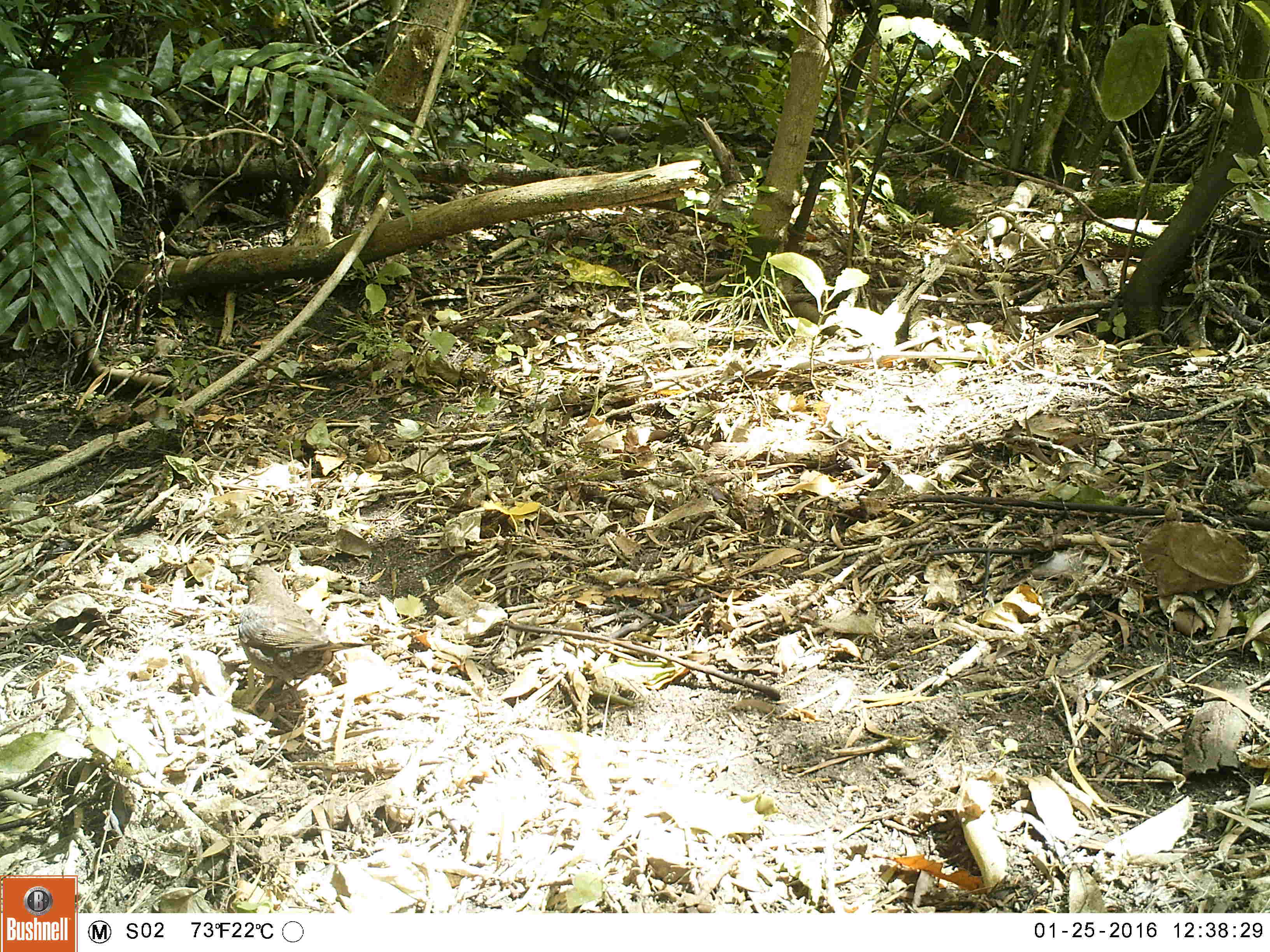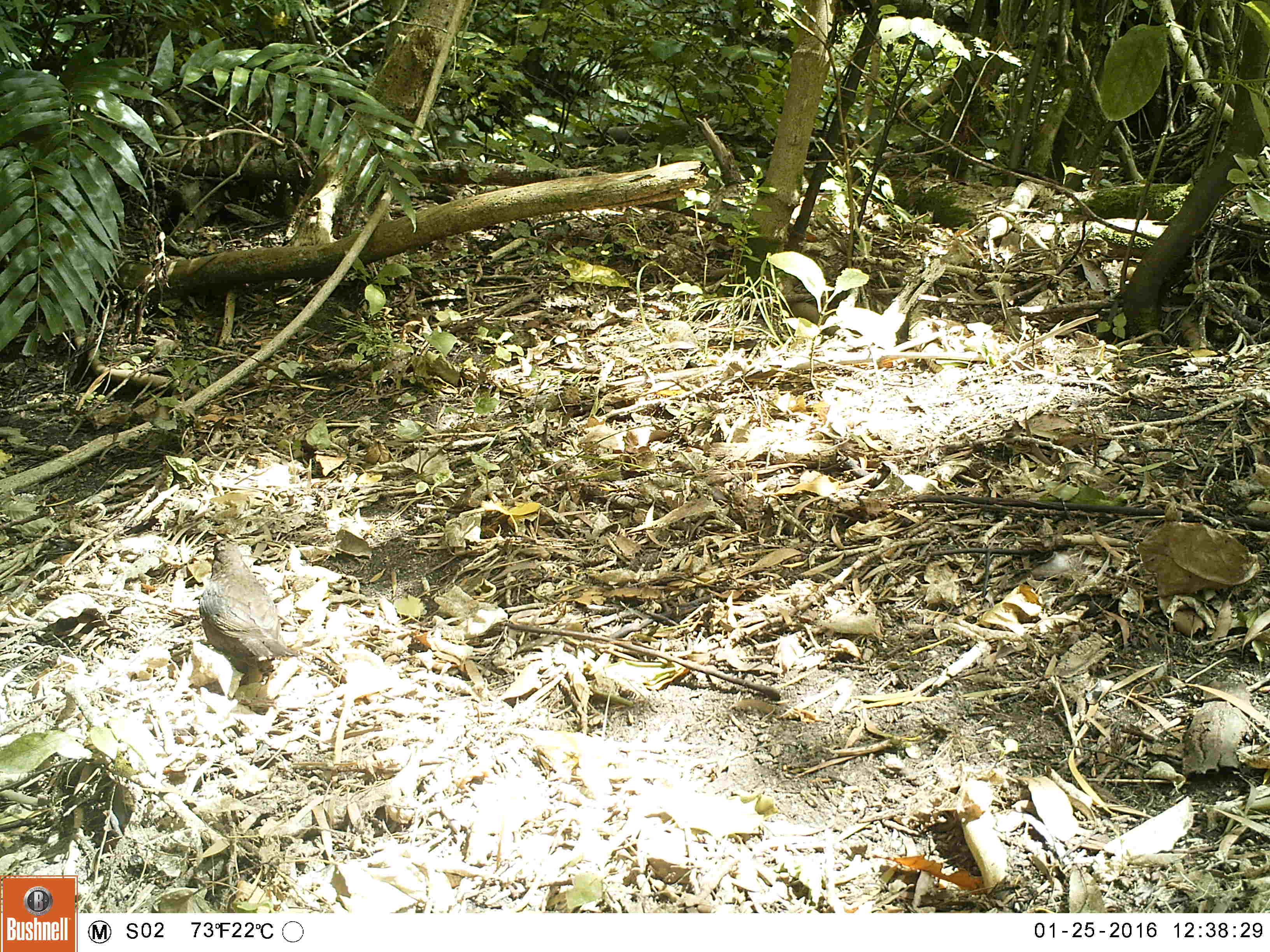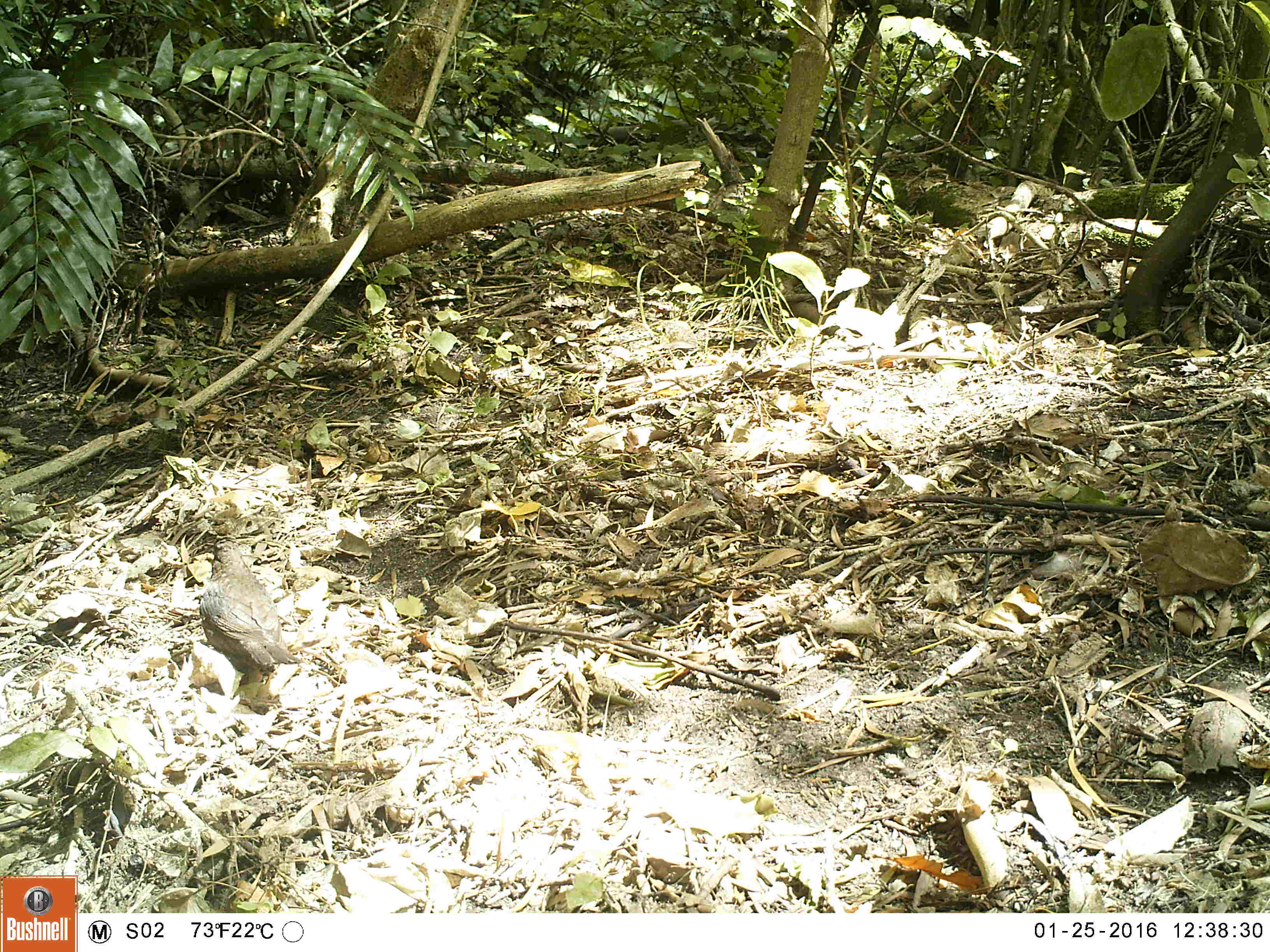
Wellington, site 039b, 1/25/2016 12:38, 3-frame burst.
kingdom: Animalia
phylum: Chordata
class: Aves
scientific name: Aves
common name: bird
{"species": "bird (Aves)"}